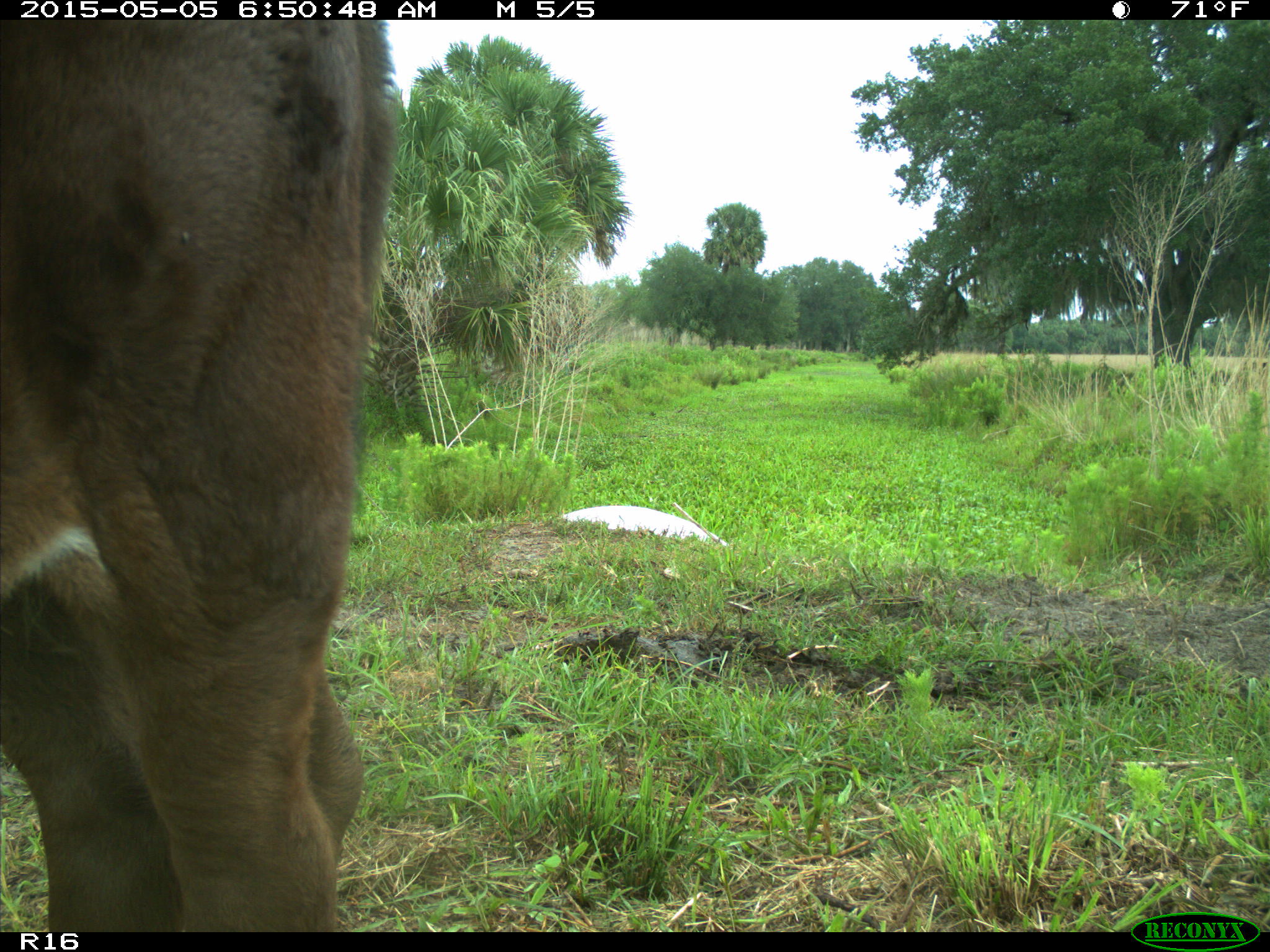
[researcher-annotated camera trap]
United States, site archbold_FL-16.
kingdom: Animalia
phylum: Chordata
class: Mammalia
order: Artiodactyla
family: Bovidae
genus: Bos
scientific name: Bos taurus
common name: domestic cow